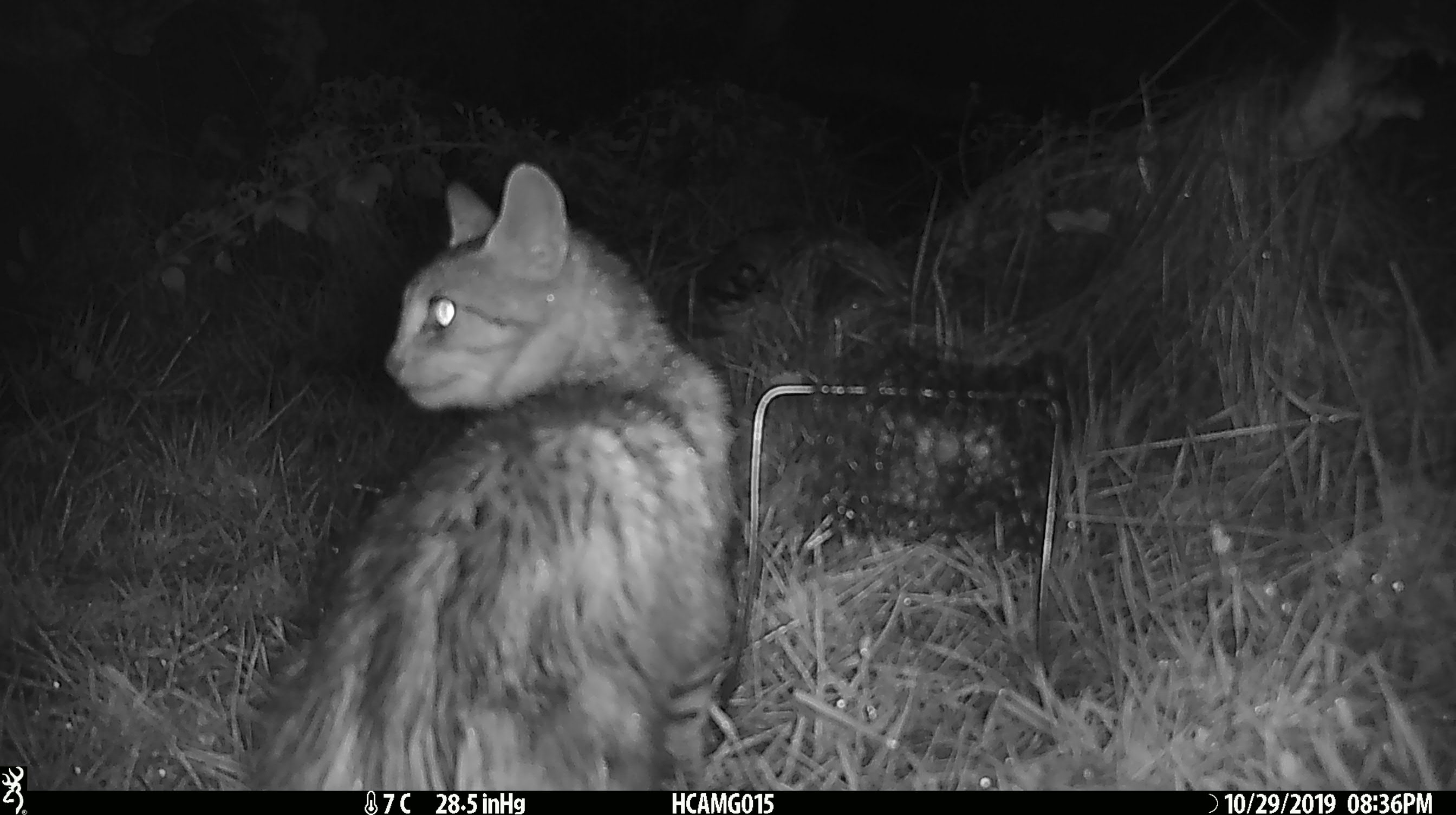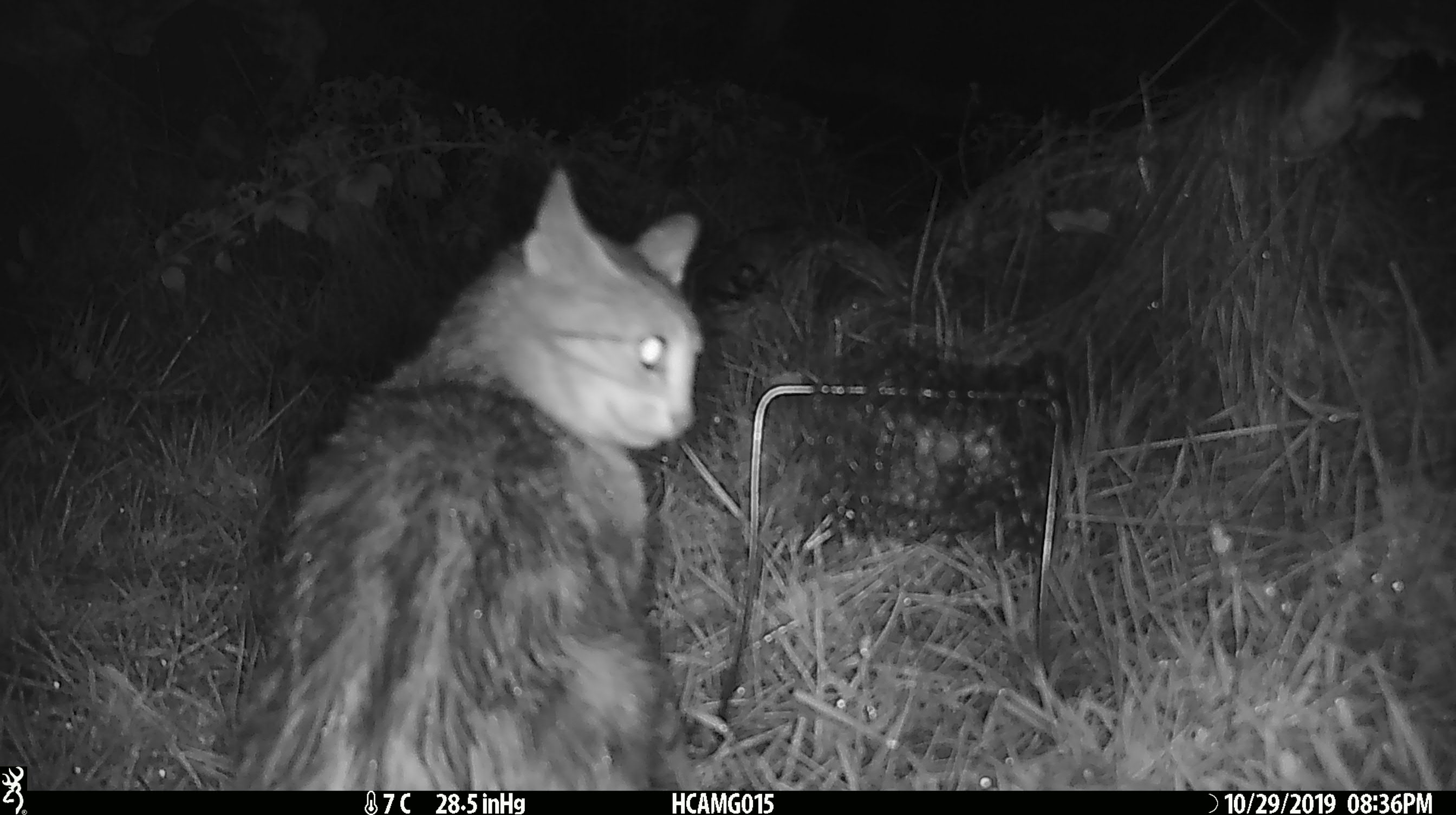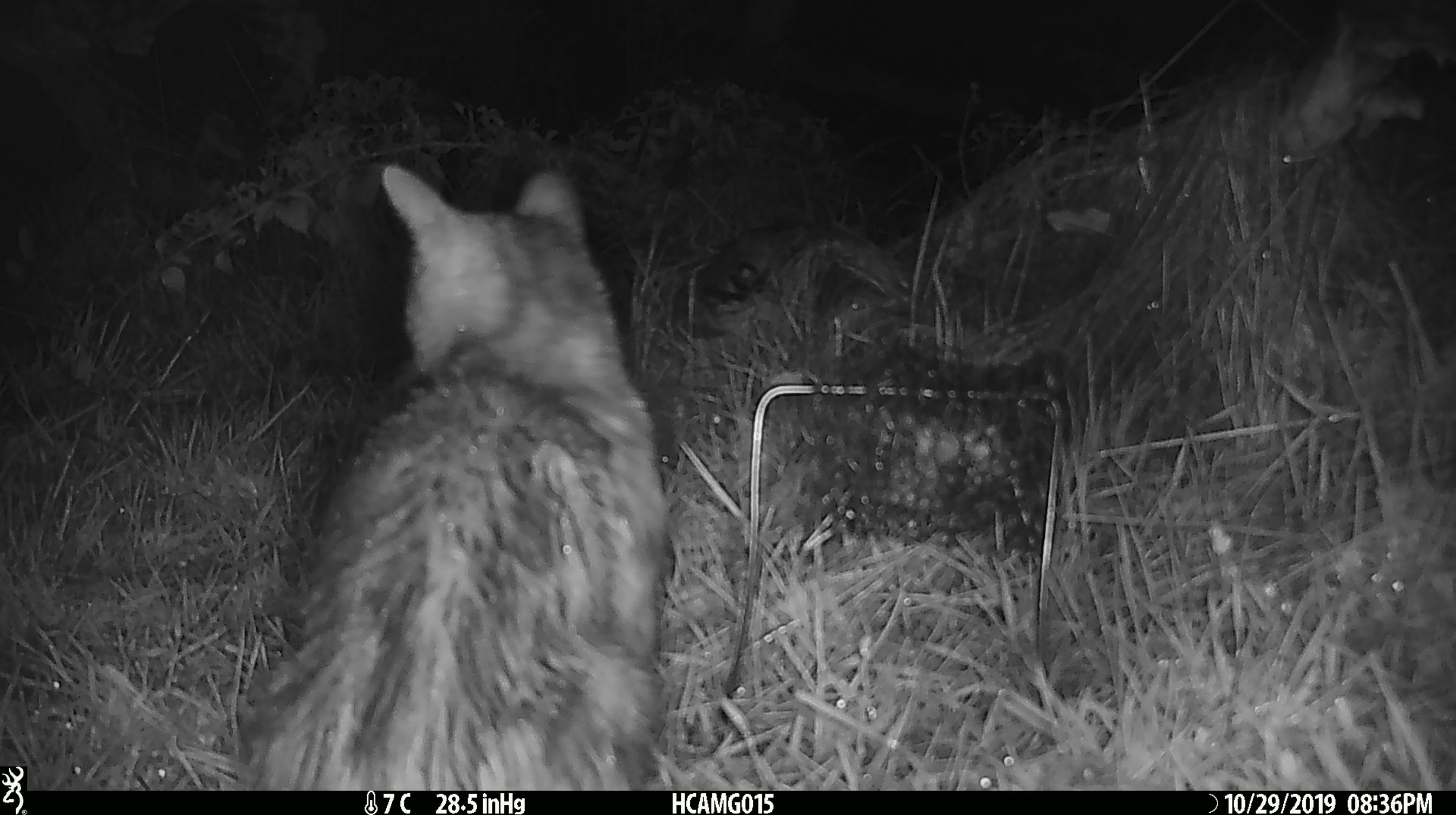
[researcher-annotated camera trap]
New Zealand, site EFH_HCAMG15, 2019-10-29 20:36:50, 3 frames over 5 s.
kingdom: Animalia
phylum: Chordata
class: Mammalia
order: Carnivora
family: Felidae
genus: Felis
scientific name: Felis catus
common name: domestic cat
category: cat